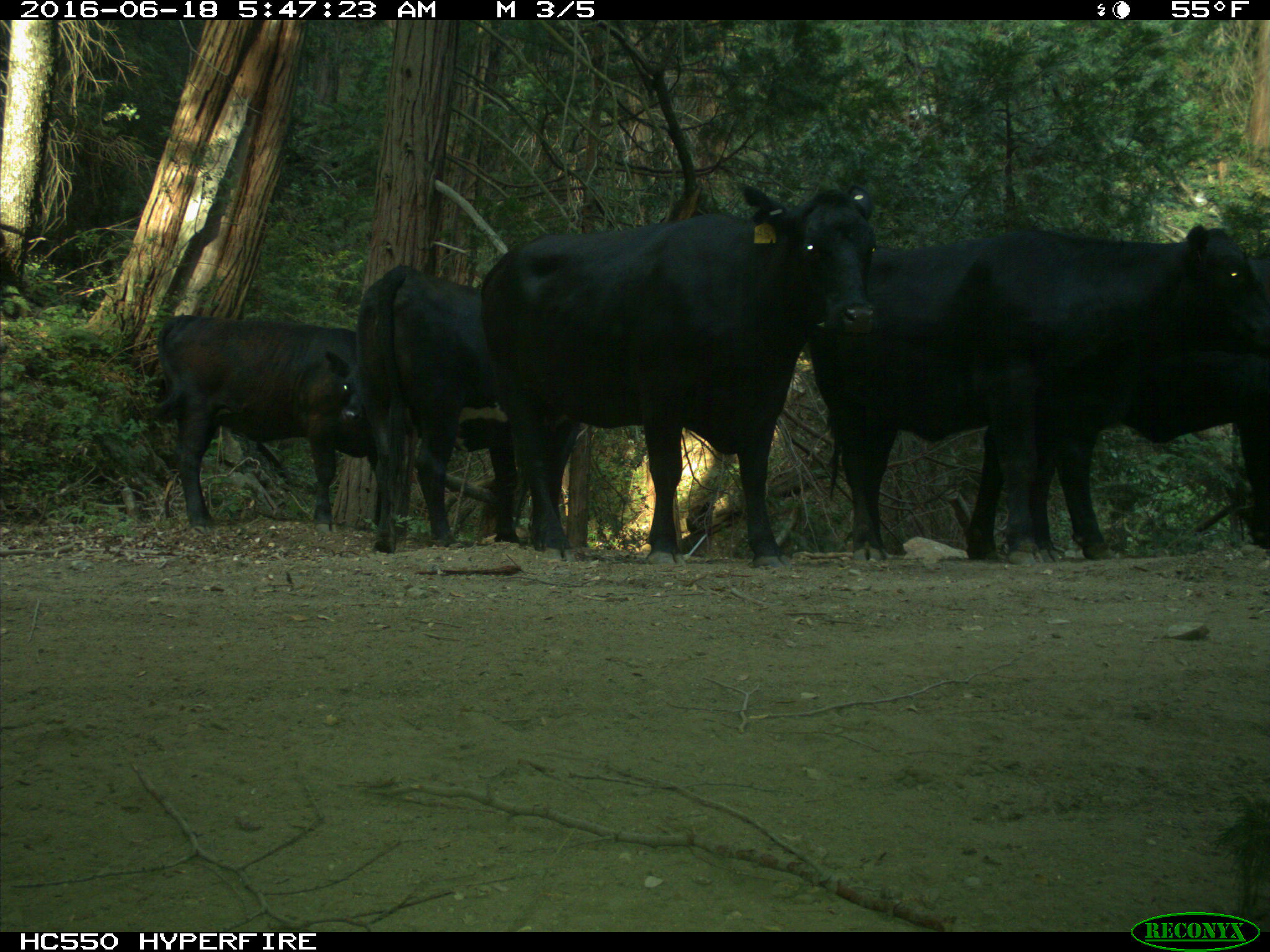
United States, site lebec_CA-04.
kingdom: Animalia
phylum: Chordata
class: Mammalia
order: Artiodactyla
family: Bovidae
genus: Bos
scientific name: Bos taurus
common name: domestic cow